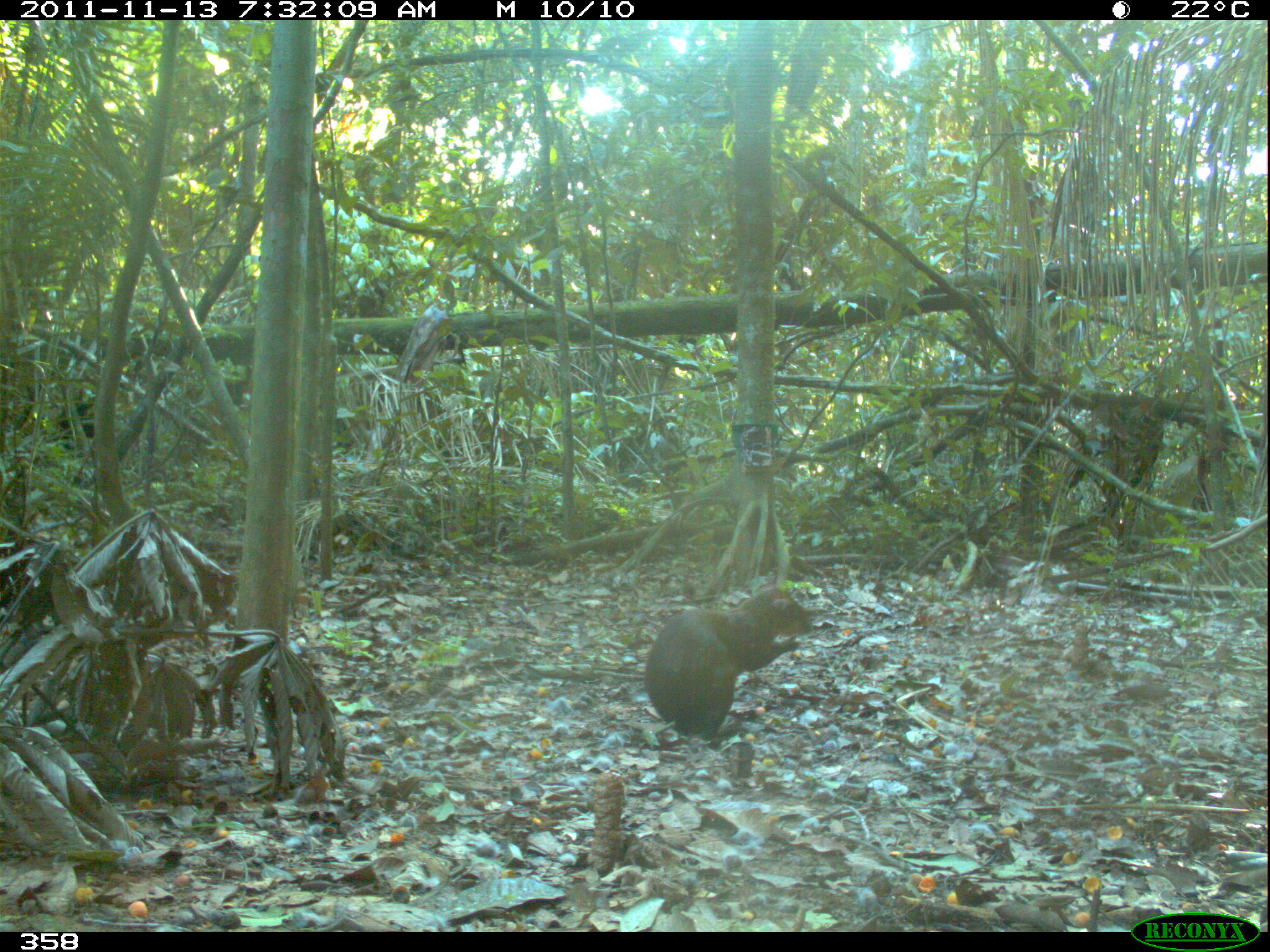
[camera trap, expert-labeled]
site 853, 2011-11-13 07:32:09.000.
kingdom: Animalia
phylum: Chordata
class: Mammalia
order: Rodentia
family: Dasyproctidae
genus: Dasyprocta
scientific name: Dasyprocta punctata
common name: central american agouti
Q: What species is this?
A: Dasyprocta punctata (central american agouti).